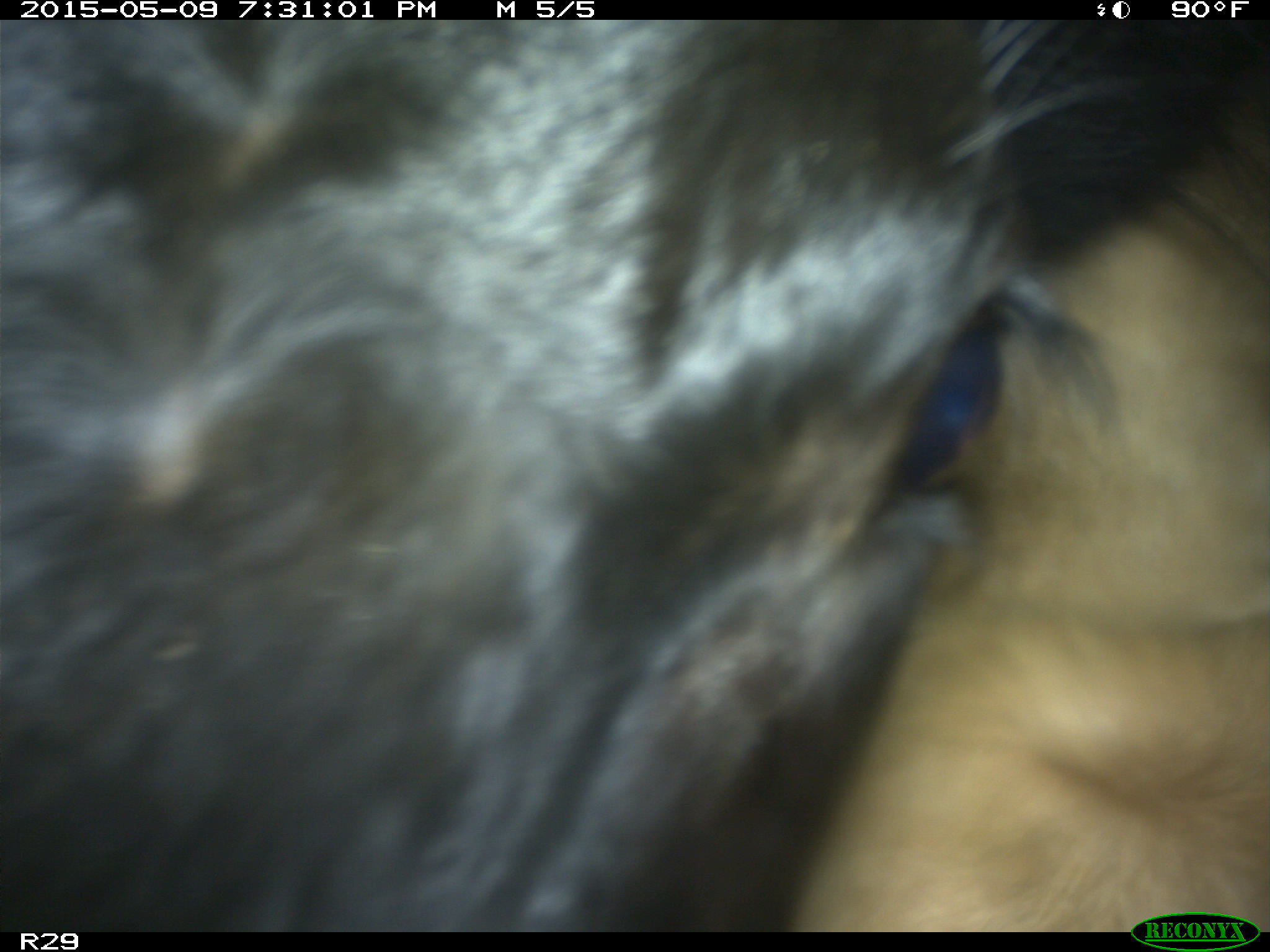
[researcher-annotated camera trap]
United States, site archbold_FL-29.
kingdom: Animalia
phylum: Chordata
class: Mammalia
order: Artiodactyla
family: Bovidae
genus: Bos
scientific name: Bos taurus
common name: domestic cow